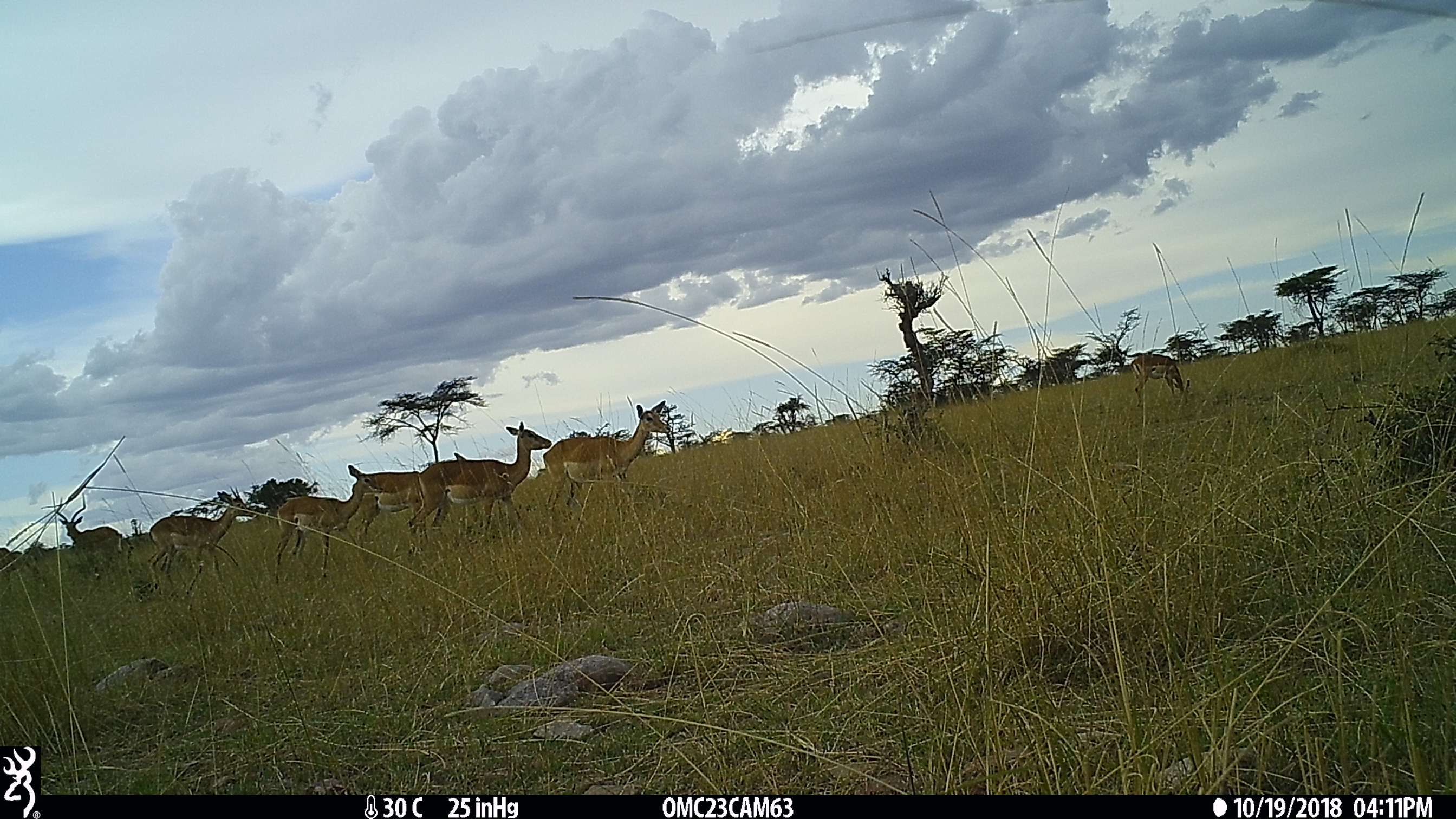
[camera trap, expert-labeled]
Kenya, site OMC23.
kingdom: Animalia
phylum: Chordata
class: Mammalia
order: Artiodactyla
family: Bovidae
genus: Aepyceros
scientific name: Aepyceros melampus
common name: impala